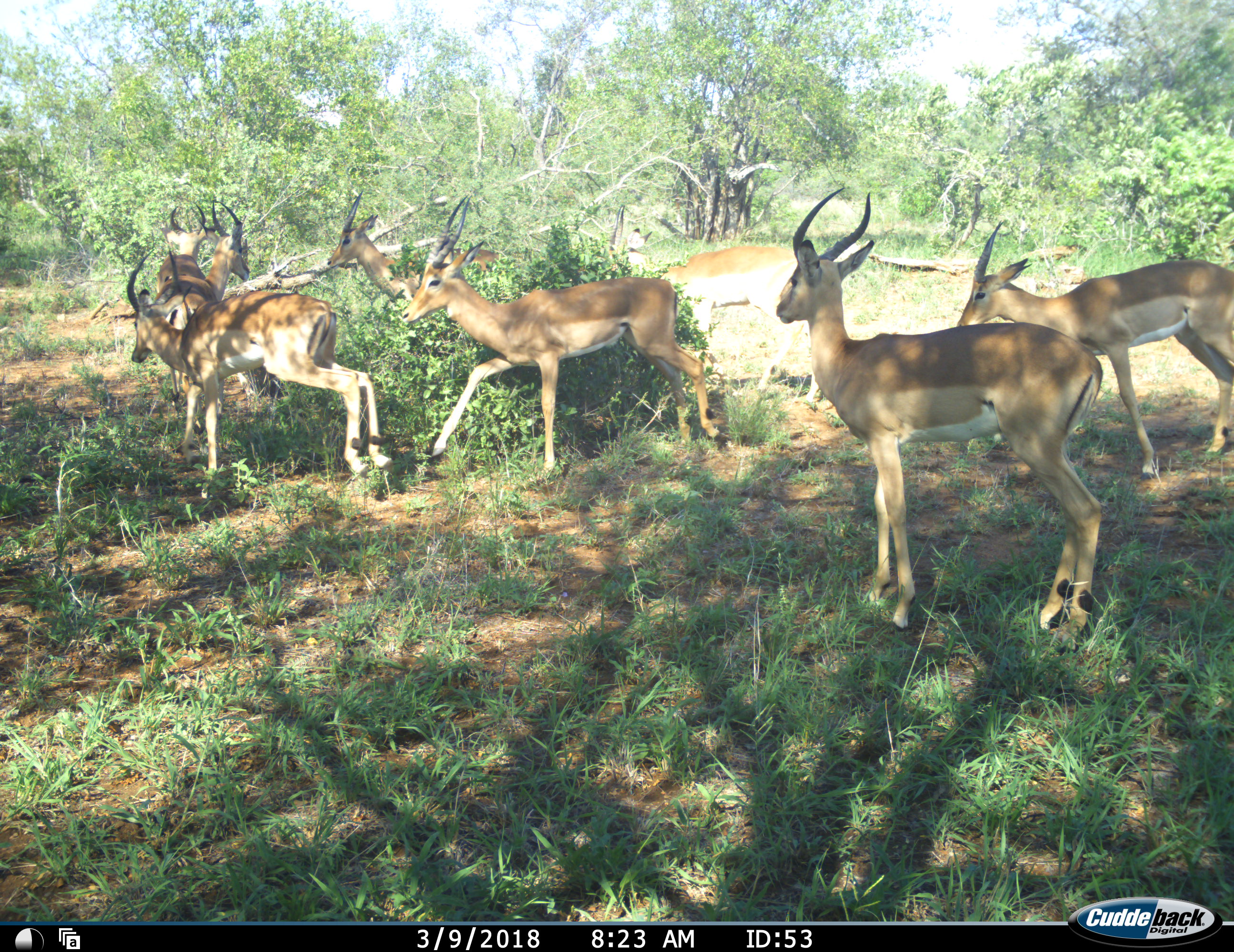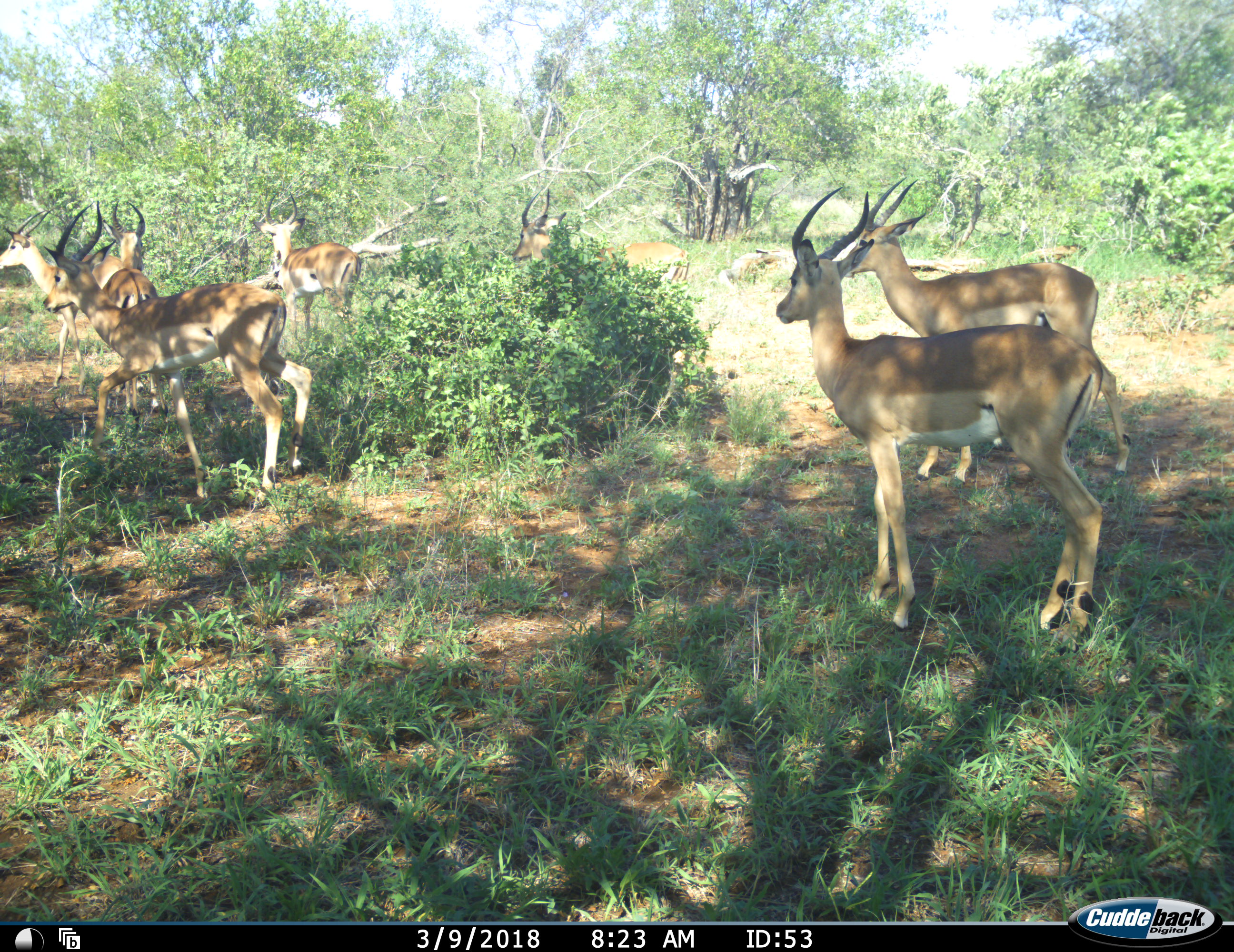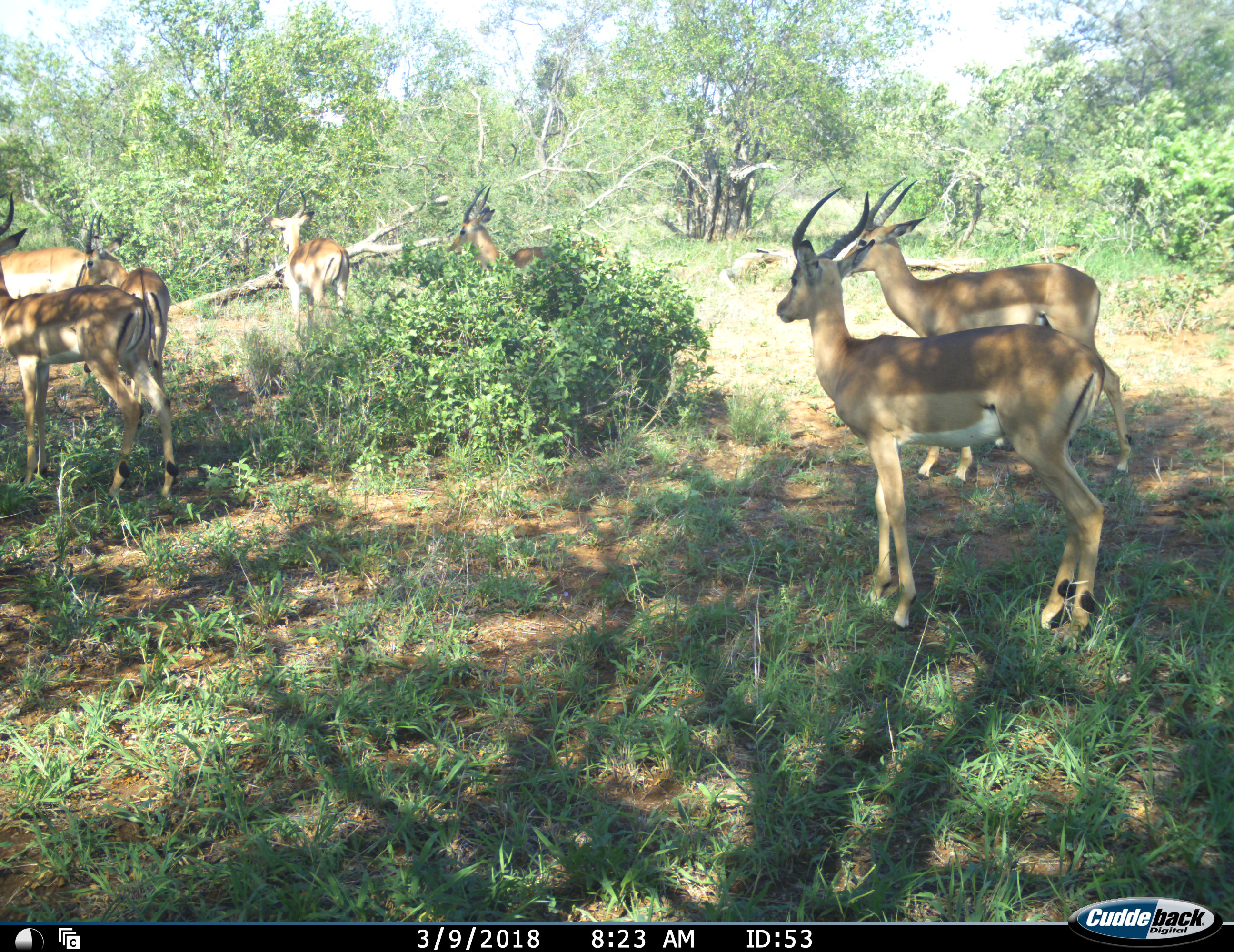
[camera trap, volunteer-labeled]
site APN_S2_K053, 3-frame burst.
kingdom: Animalia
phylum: Chordata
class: Mammalia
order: Artiodactyla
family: Bovidae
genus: Aepyceros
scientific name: Aepyceros melampus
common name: impala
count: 8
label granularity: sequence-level